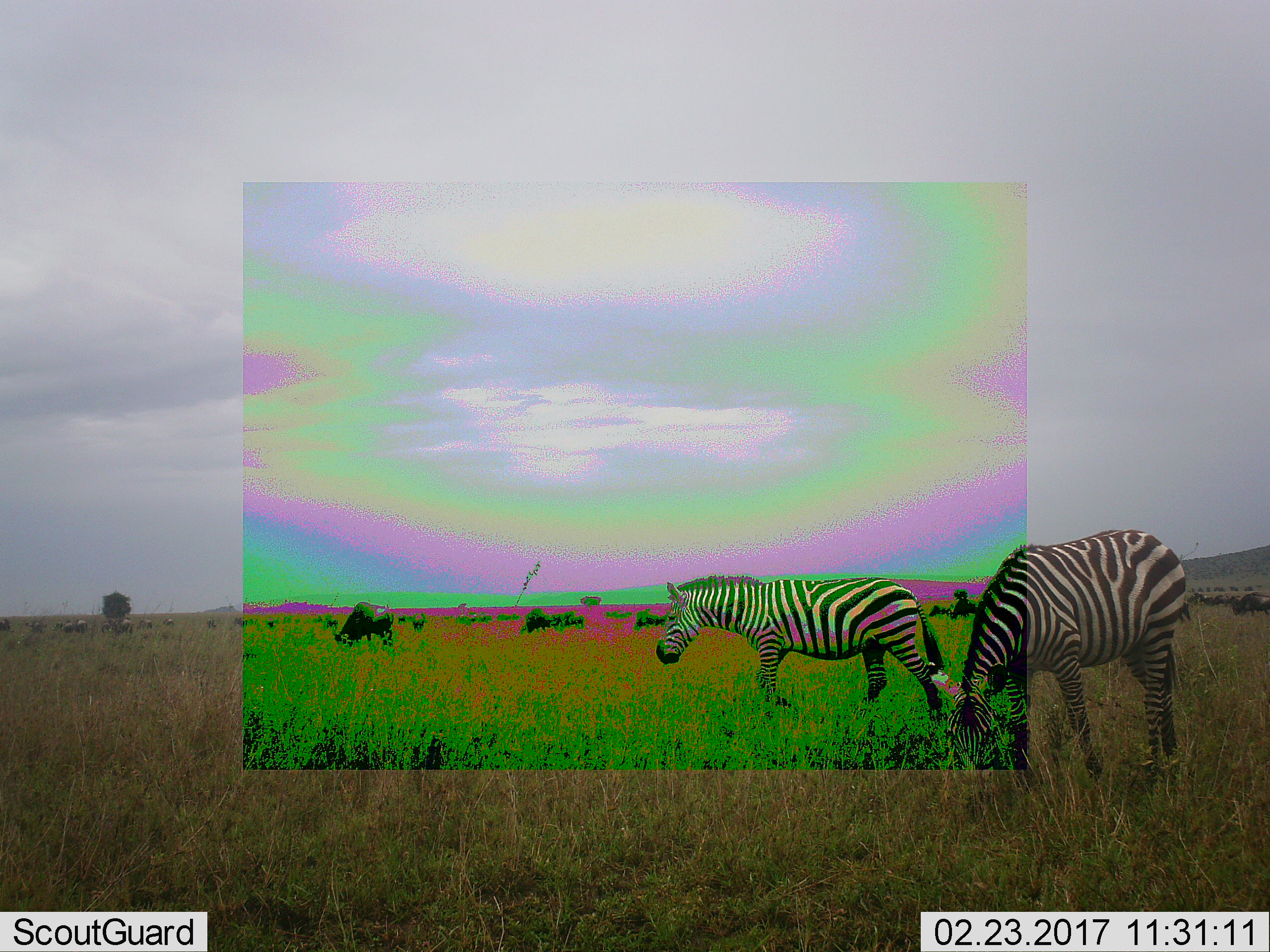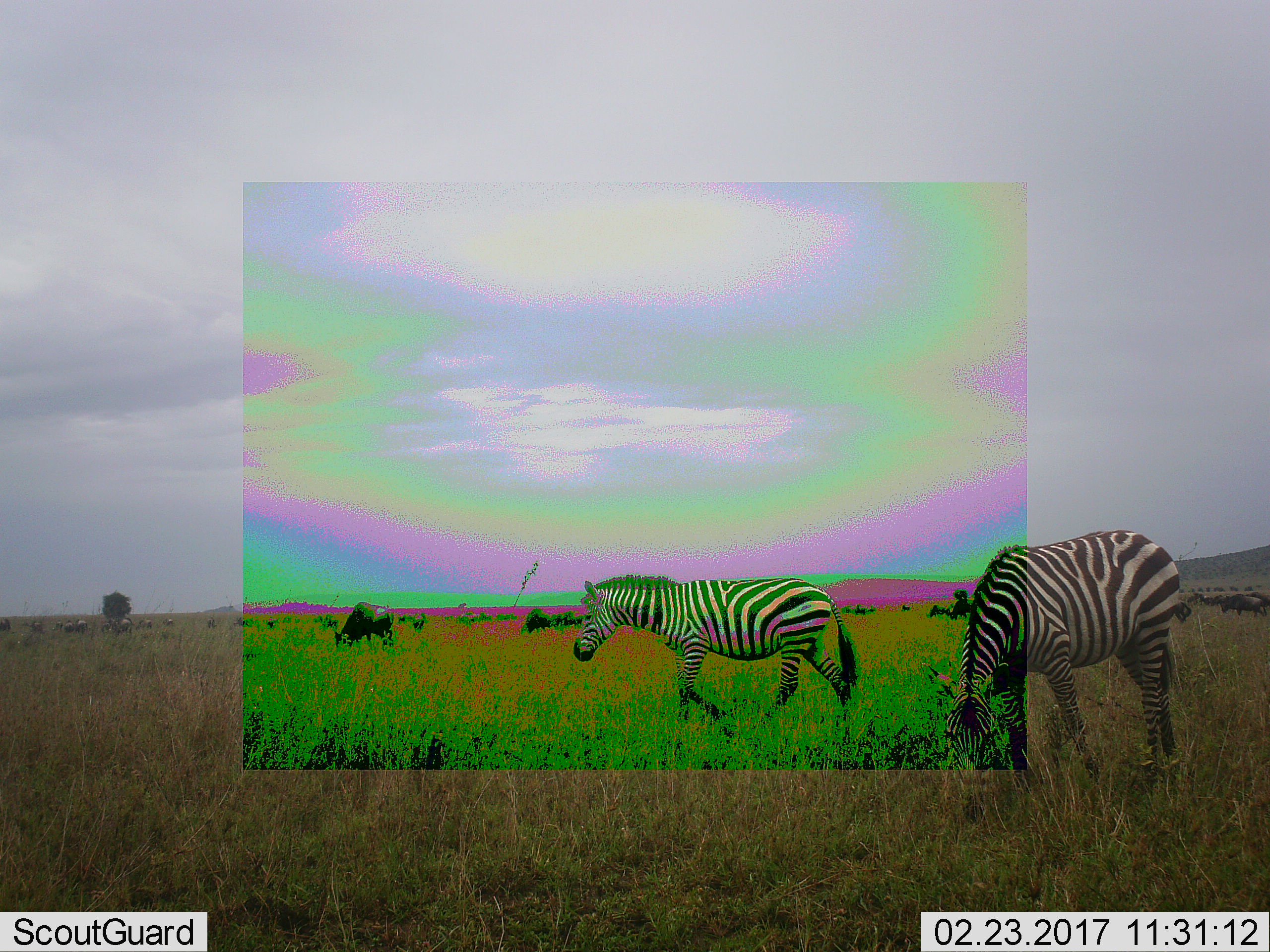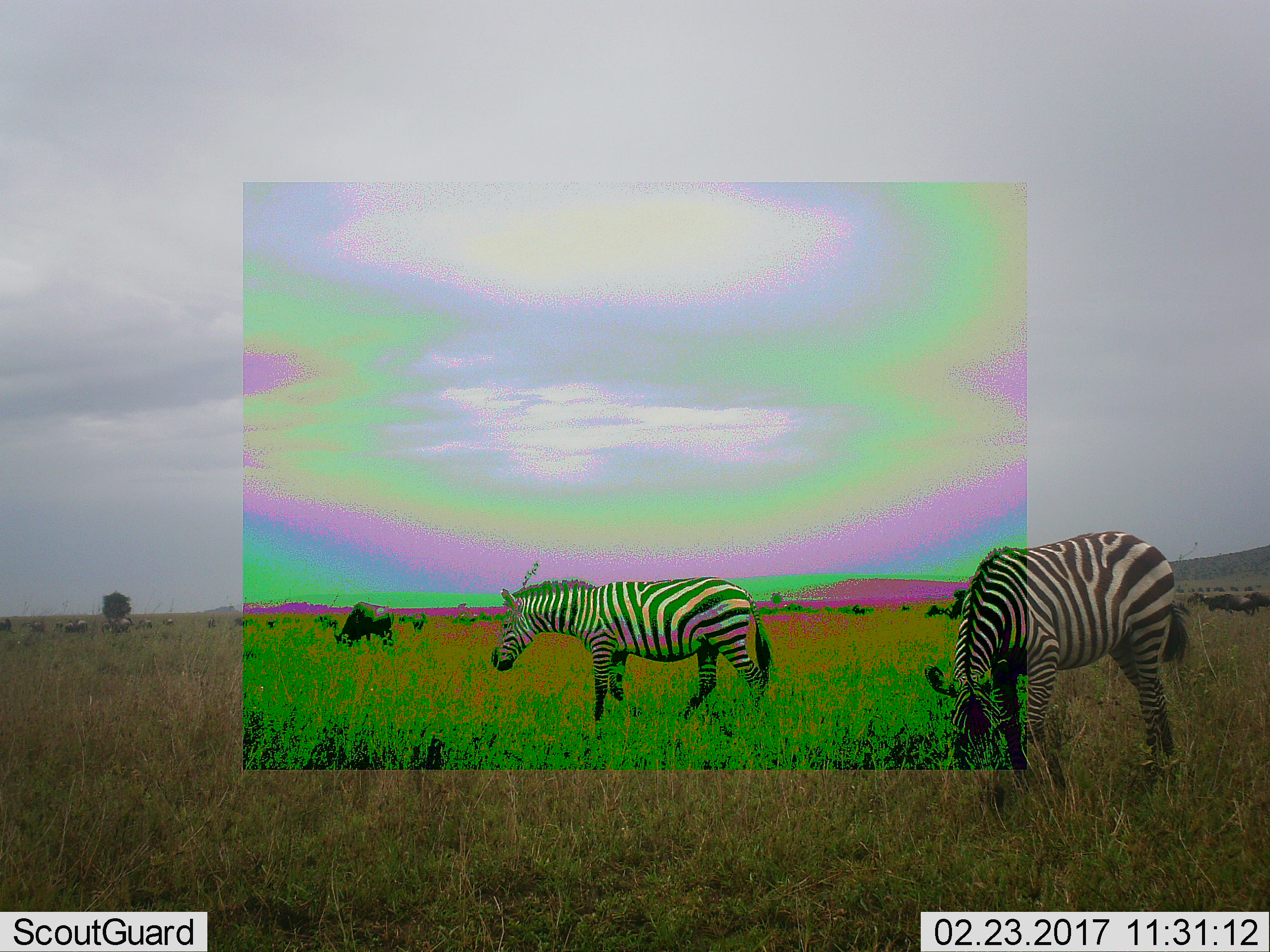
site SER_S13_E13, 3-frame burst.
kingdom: Animalia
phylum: Chordata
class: Mammalia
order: Perissodactyla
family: Equidae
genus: Equus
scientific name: Equus quagga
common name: plains zebra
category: zebraplains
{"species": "zebraplains (plains zebra) (Equus quagga)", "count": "2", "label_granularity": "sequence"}